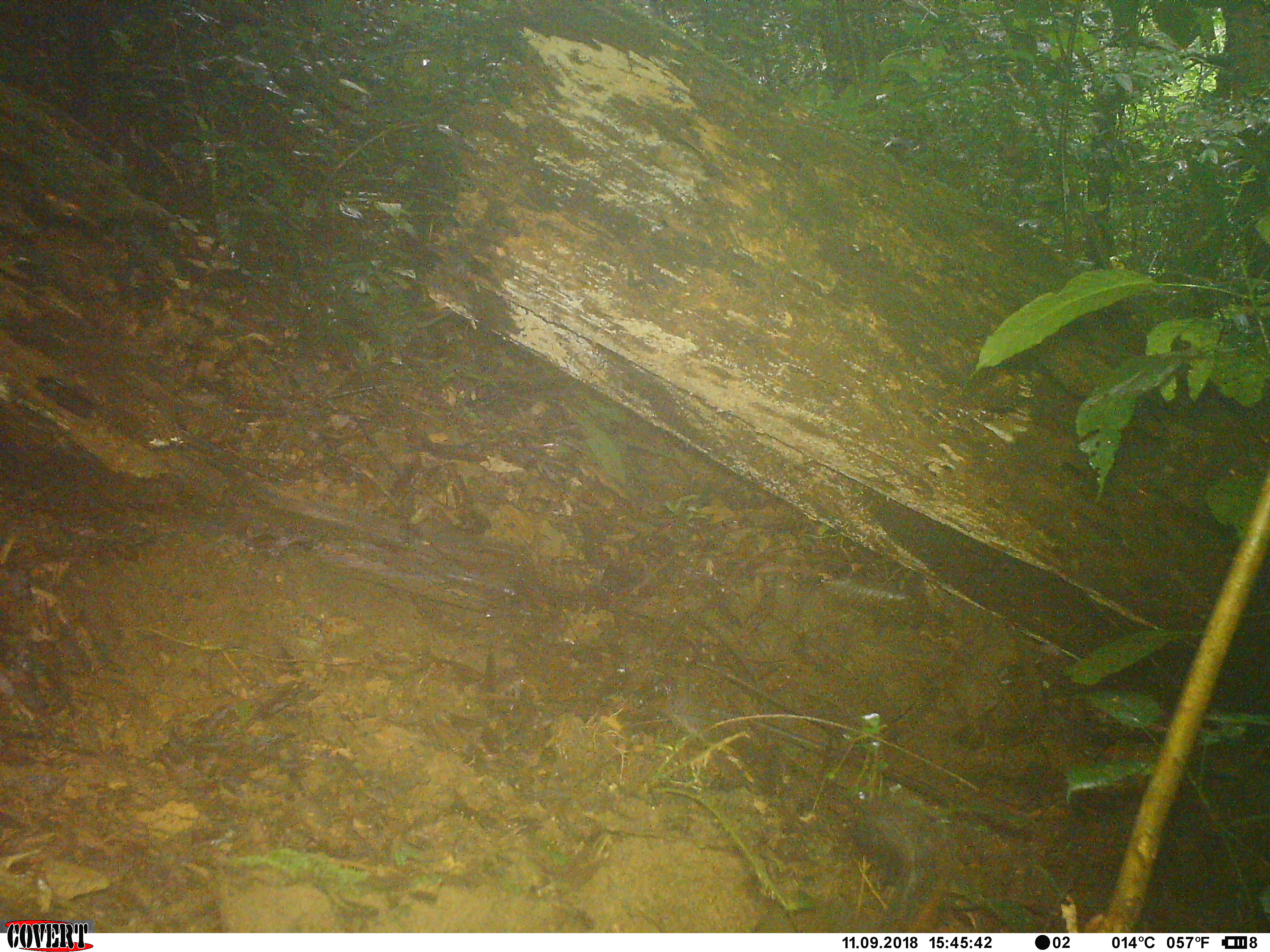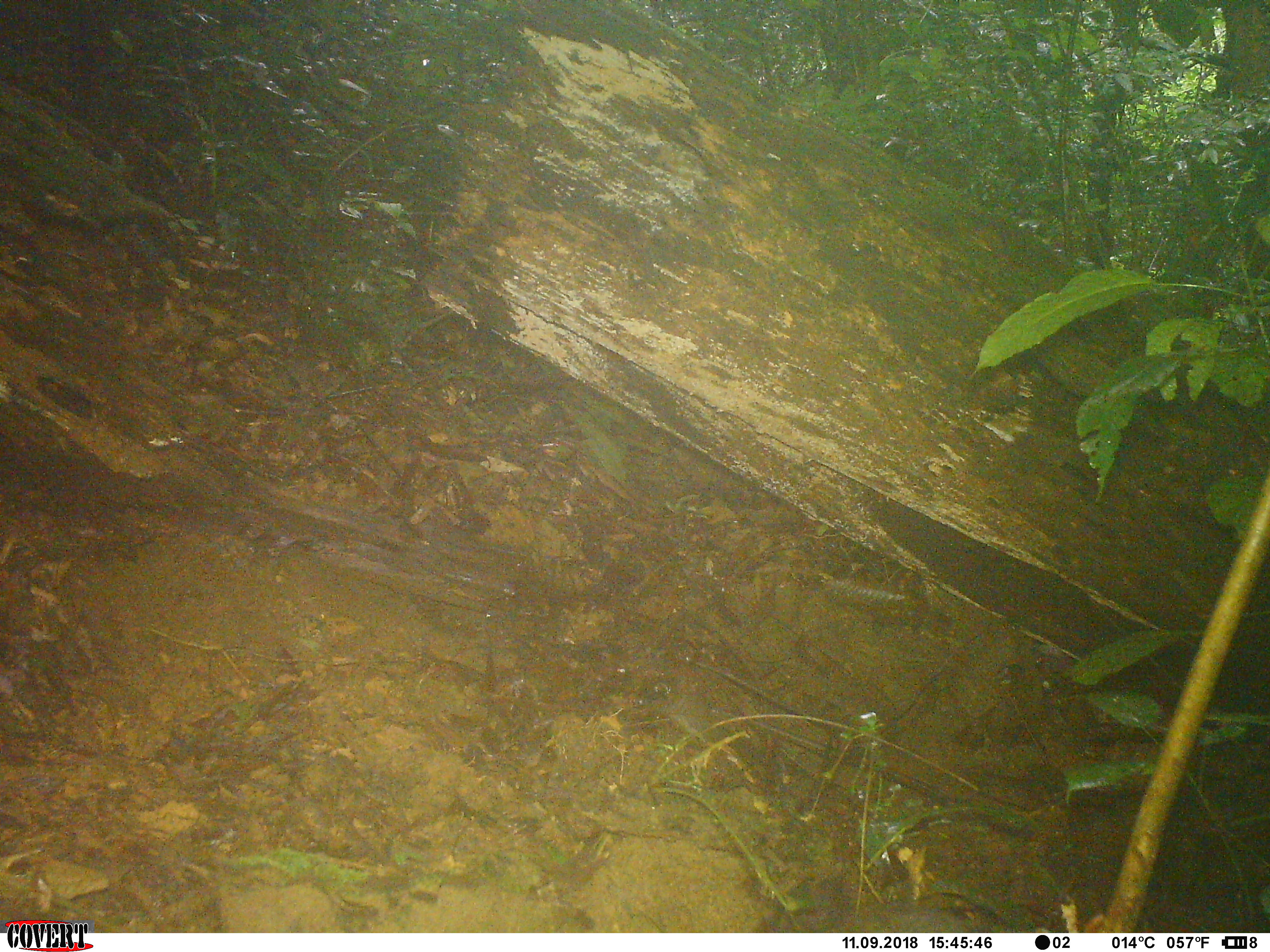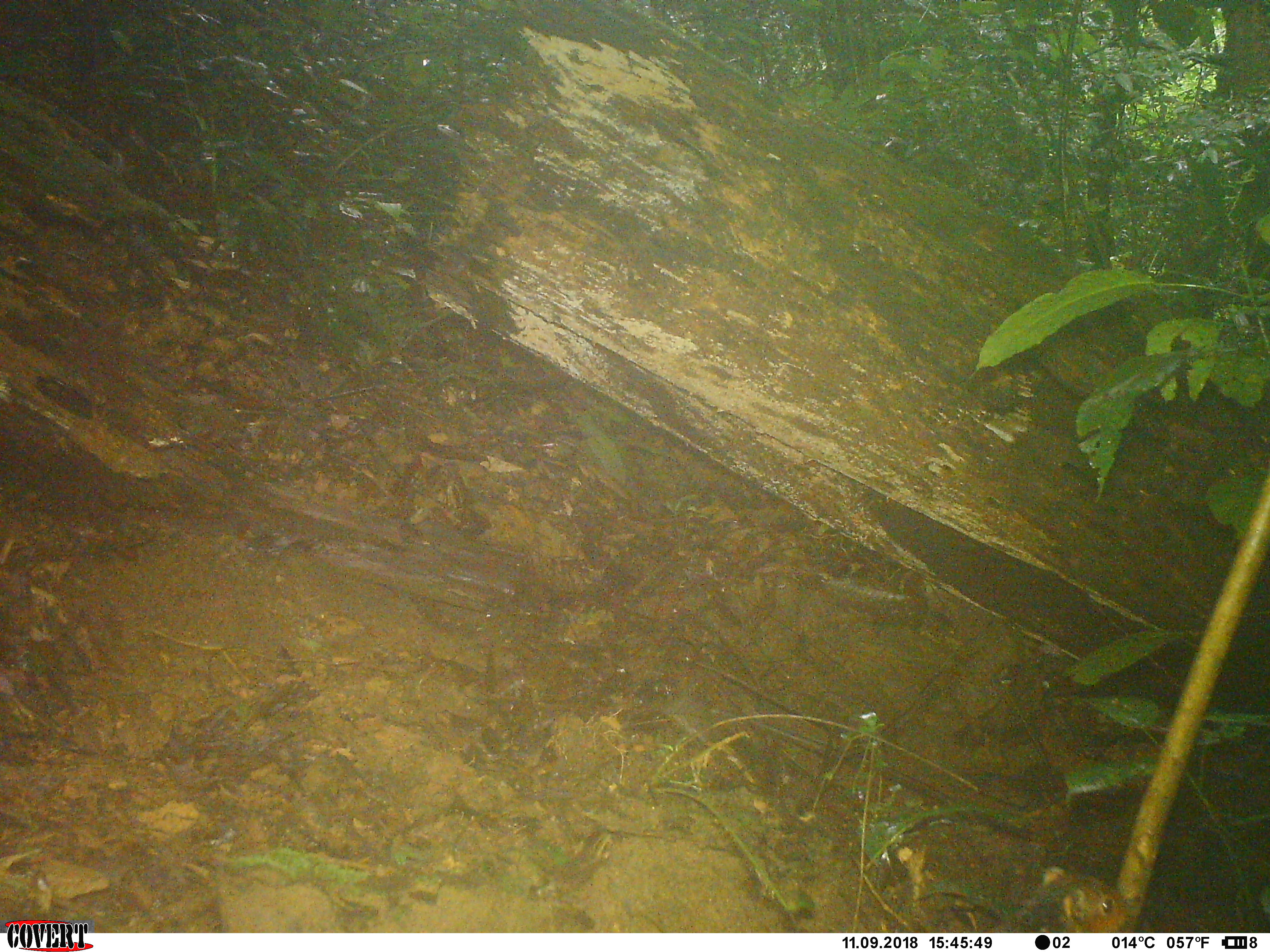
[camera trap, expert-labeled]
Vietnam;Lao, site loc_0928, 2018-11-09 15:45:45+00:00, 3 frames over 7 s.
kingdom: Animalia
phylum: Chordata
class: Mammalia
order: Rodentia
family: Sciuridae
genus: Dremomys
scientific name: Dremomys rufigenis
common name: red-cheeked squirrel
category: red cheeked squirrel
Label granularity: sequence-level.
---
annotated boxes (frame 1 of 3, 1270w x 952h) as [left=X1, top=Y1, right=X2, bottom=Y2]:
red cheeked squirrel: [left=849, top=801, right=930, bottom=933]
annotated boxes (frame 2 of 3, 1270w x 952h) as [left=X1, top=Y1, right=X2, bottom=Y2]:
red cheeked squirrel: [left=802, top=900, right=984, bottom=933]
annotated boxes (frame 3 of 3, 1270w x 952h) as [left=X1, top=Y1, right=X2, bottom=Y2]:
red cheeked squirrel: [left=1006, top=864, right=1131, bottom=933]